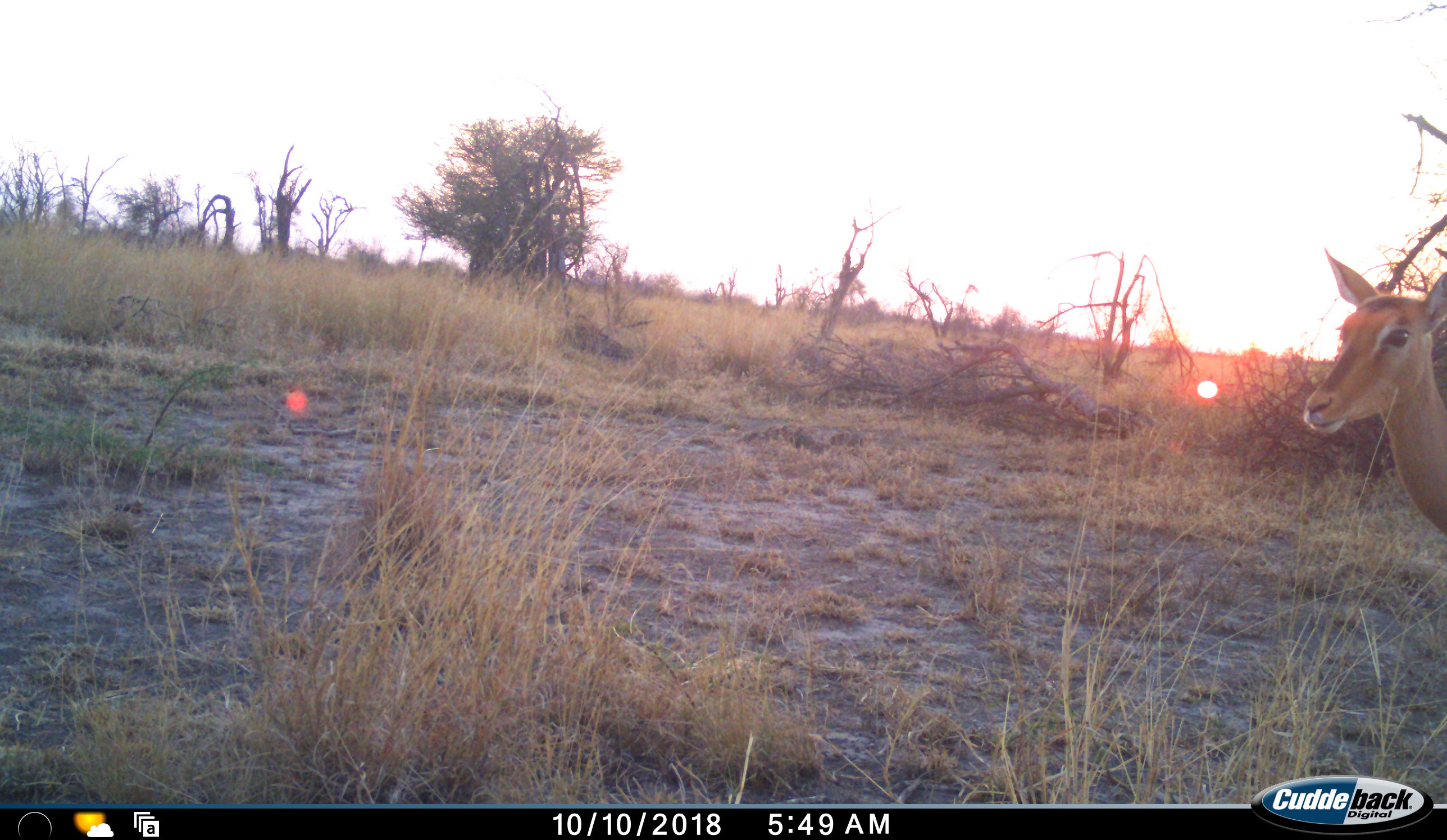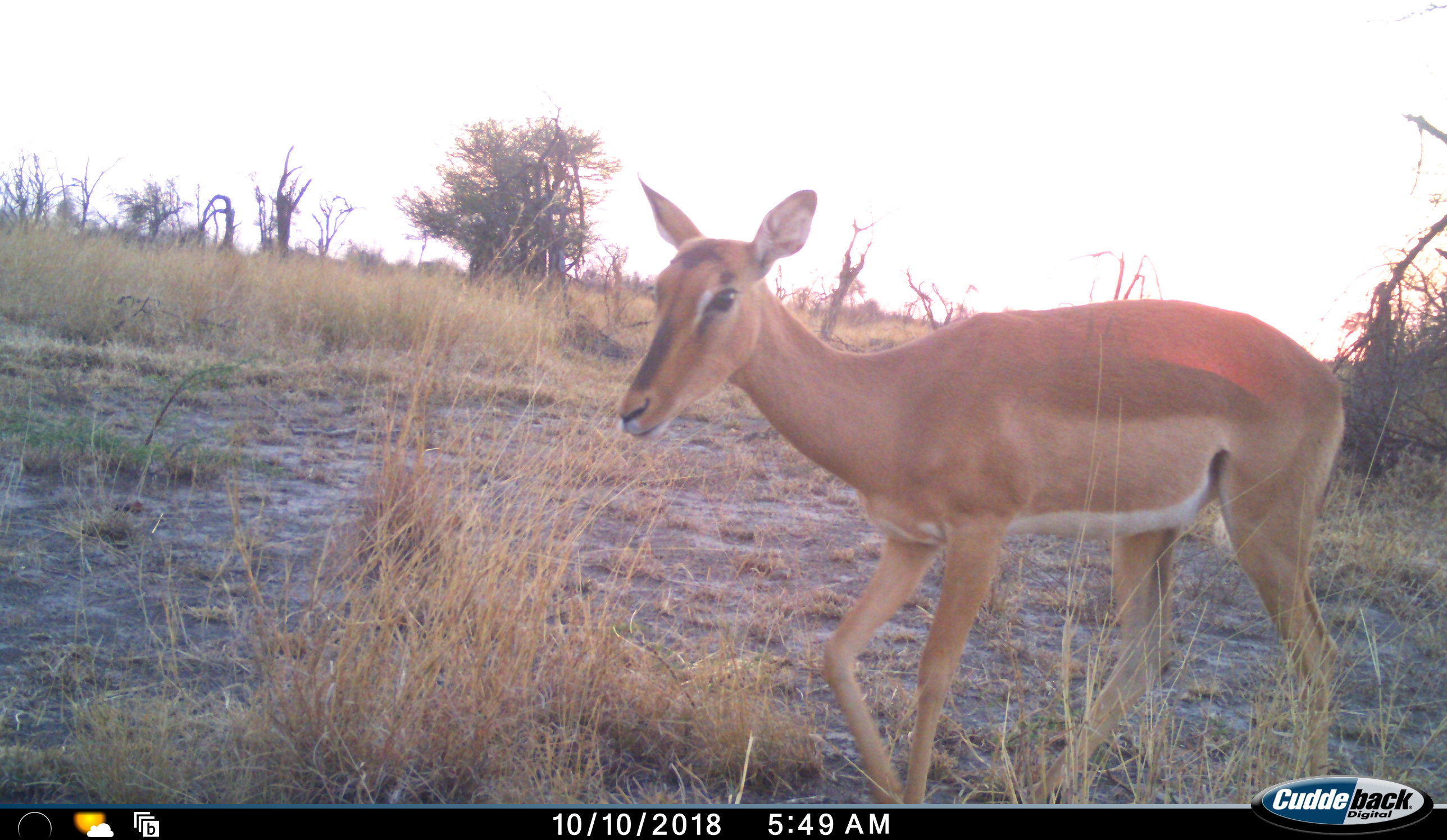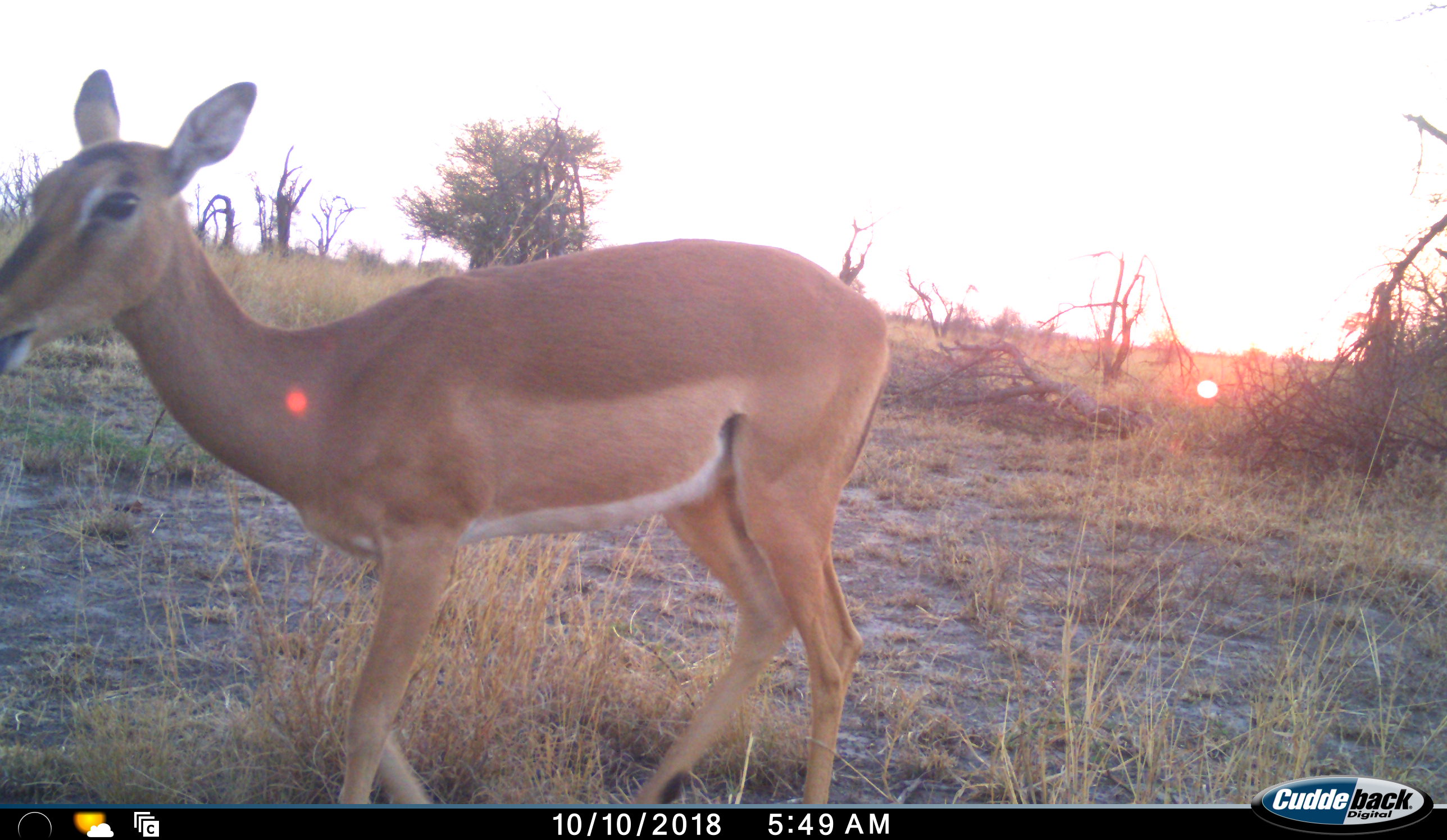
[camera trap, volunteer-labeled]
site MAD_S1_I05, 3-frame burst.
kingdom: Animalia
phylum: Chordata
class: Mammalia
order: Artiodactyla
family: Bovidae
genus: Aepyceros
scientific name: Aepyceros melampus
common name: impala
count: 1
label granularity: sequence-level